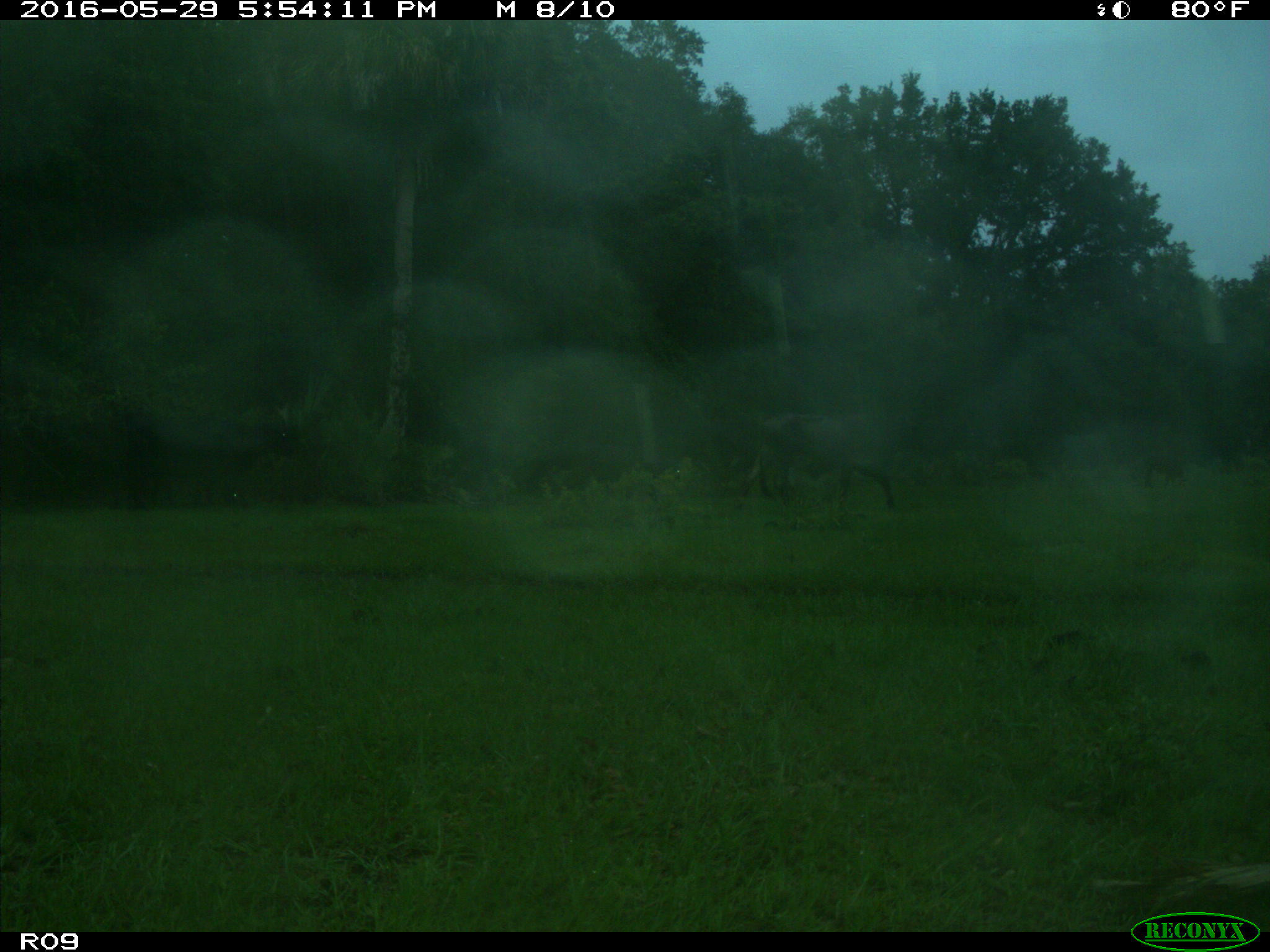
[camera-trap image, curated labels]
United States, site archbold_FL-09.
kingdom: Animalia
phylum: Chordata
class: Mammalia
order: Artiodactyla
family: Bovidae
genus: Bos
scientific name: Bos taurus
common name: domestic cow